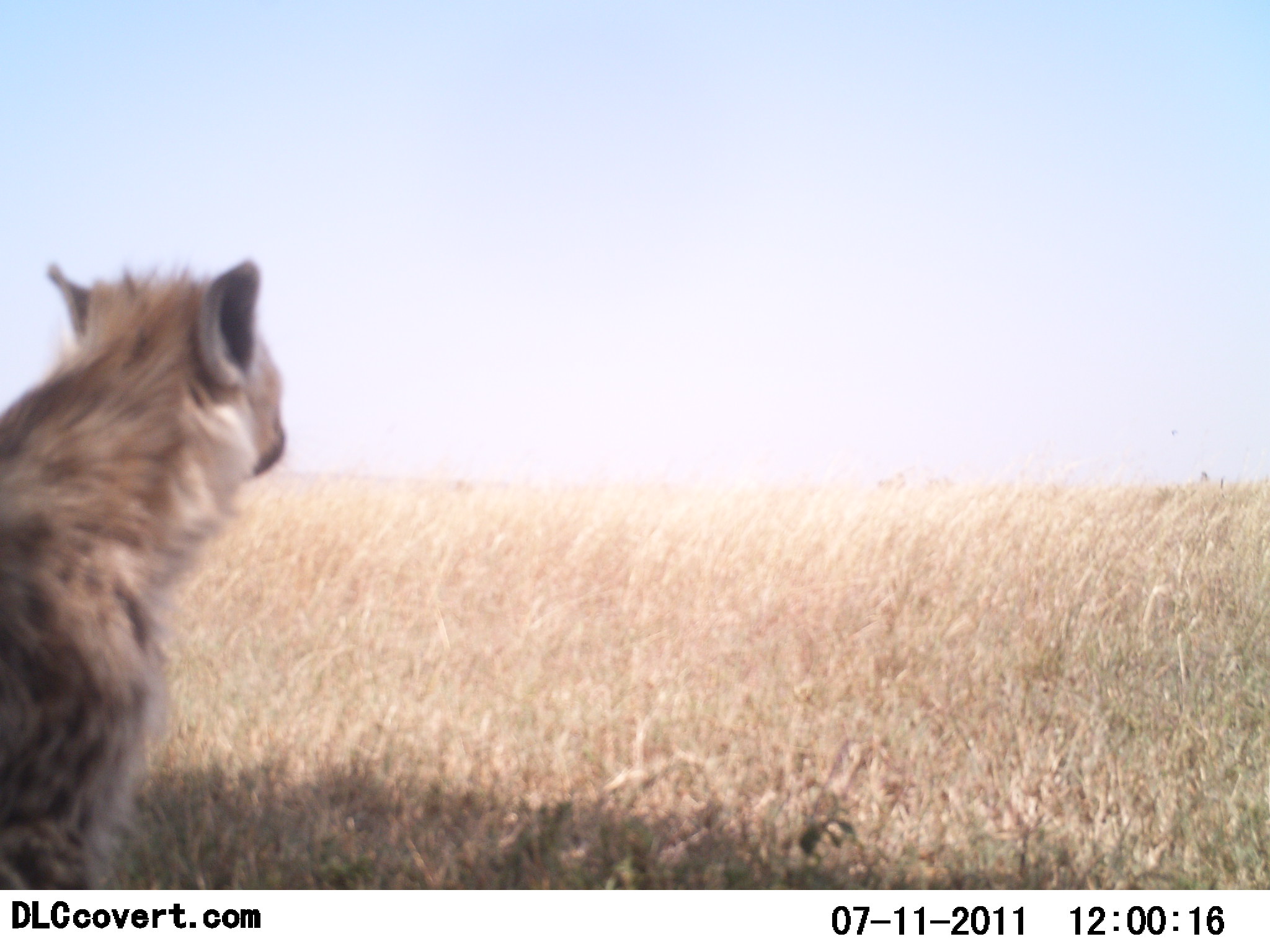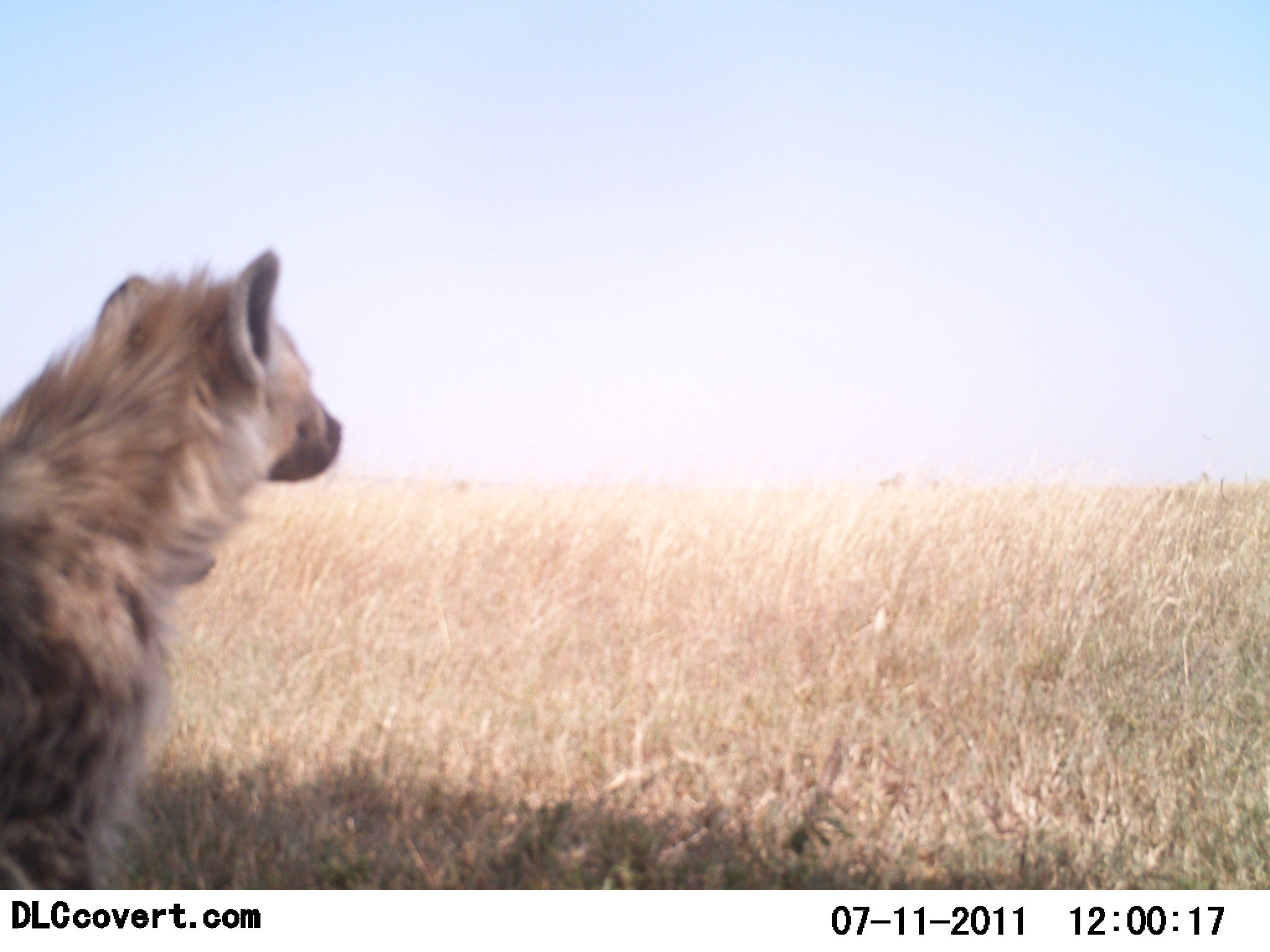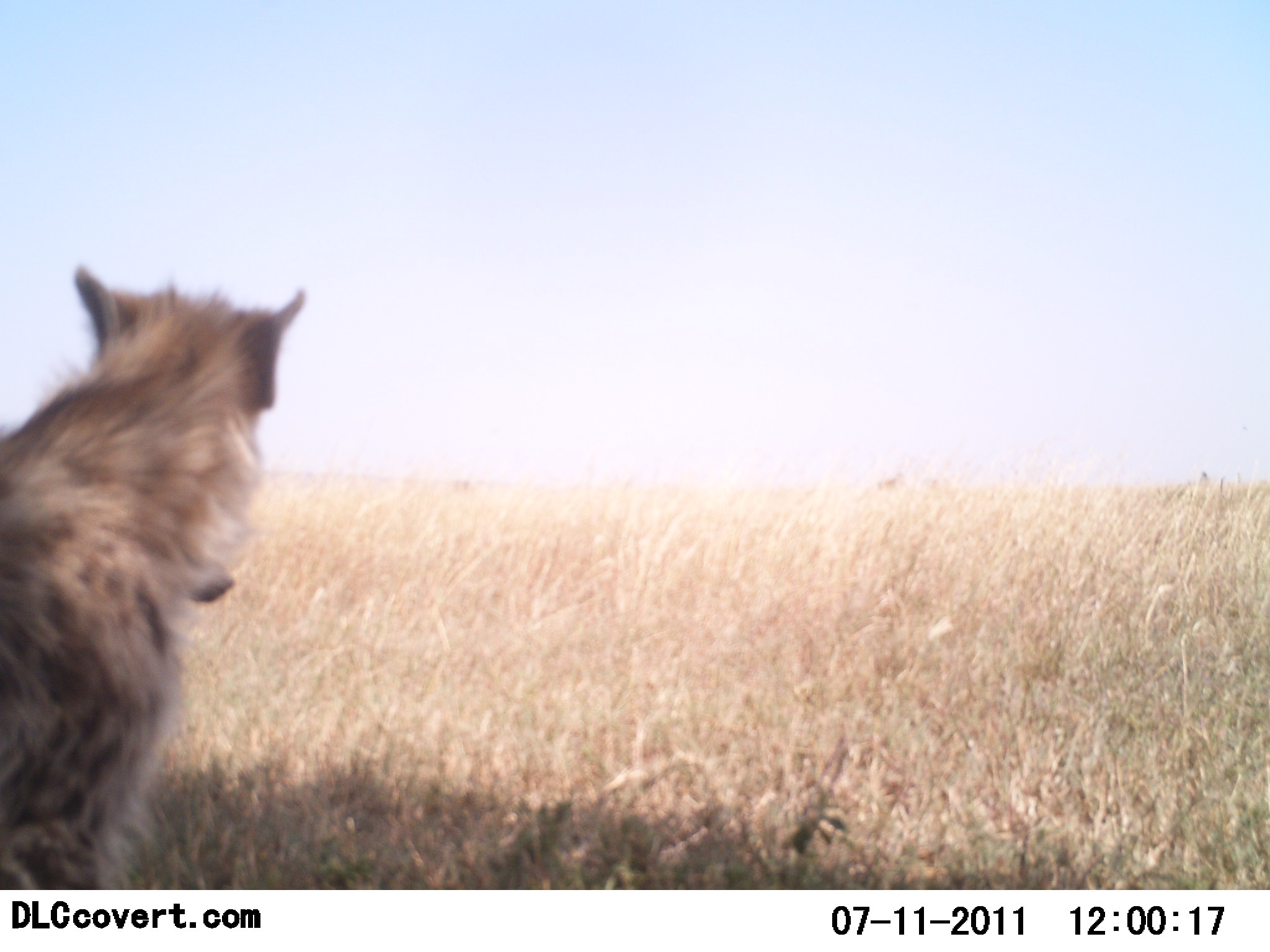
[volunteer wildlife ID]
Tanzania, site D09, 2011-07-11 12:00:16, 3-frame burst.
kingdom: Animalia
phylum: Chordata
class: Mammalia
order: Carnivora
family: Hyaenidae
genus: Crocuta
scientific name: Crocuta crocuta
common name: spotted hyena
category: hyenaspotted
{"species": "hyenaspotted (spotted hyena) (Crocuta crocuta)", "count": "1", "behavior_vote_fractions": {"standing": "30%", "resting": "70%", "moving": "10%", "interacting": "0%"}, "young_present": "0%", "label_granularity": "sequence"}